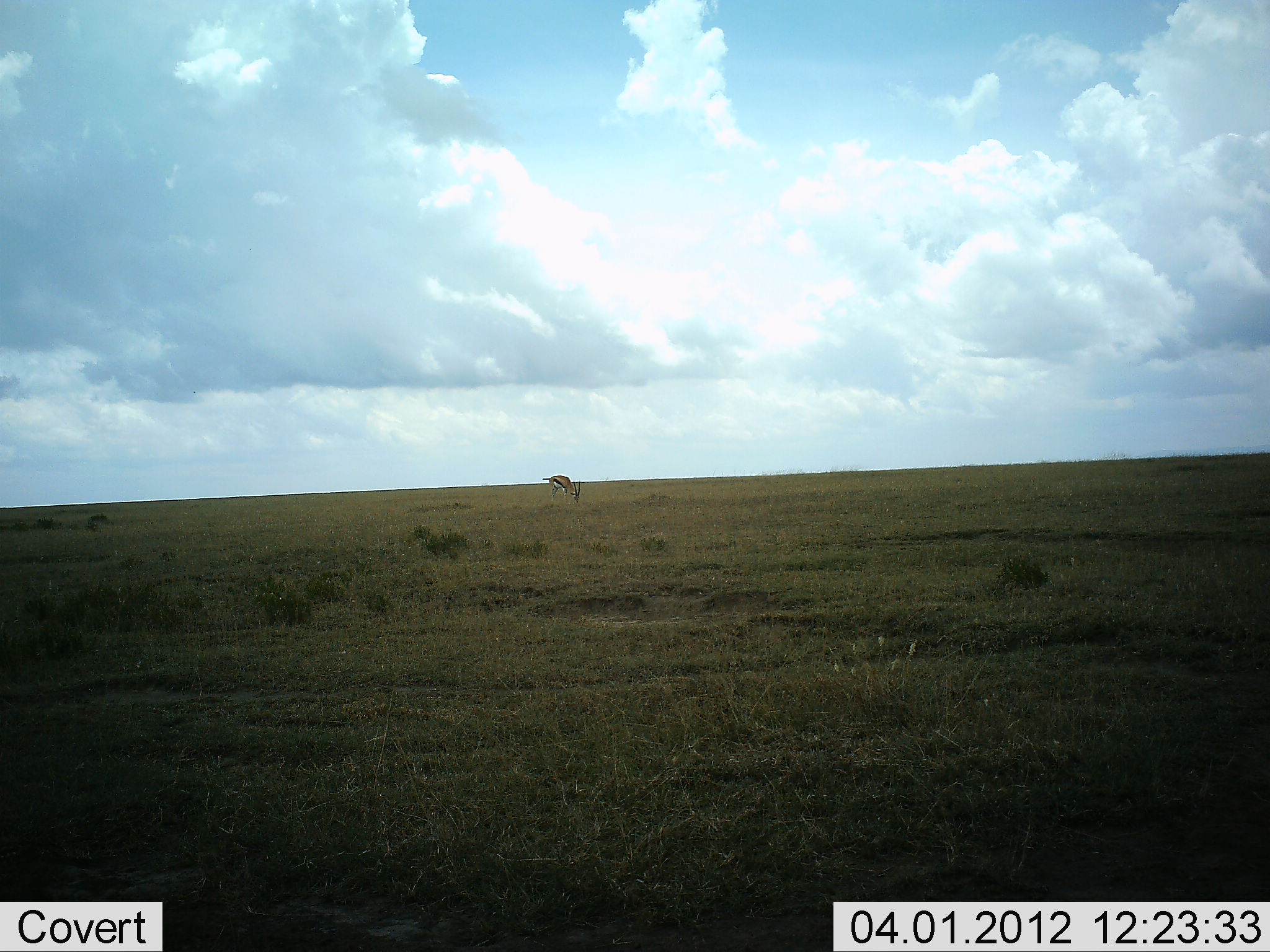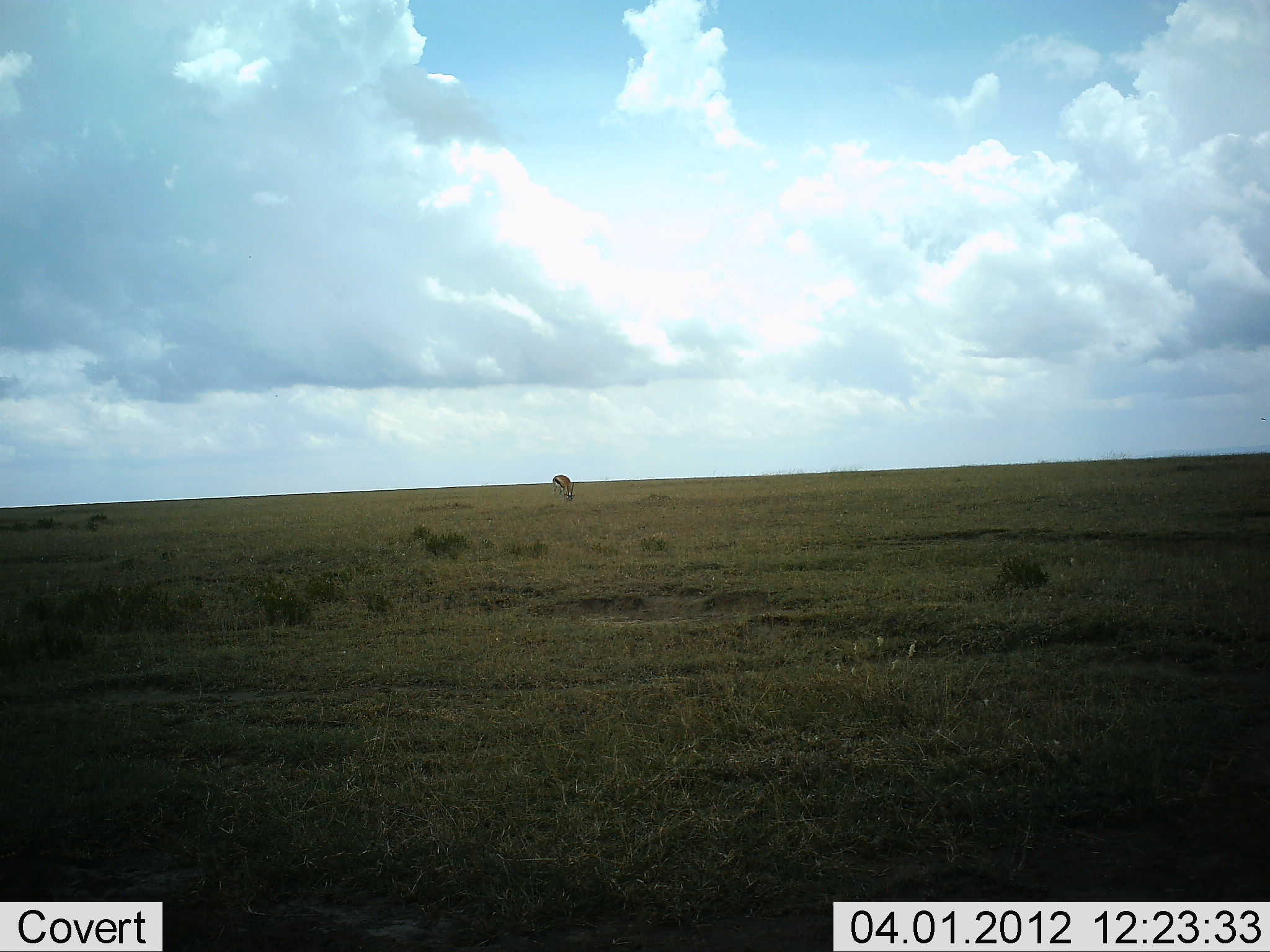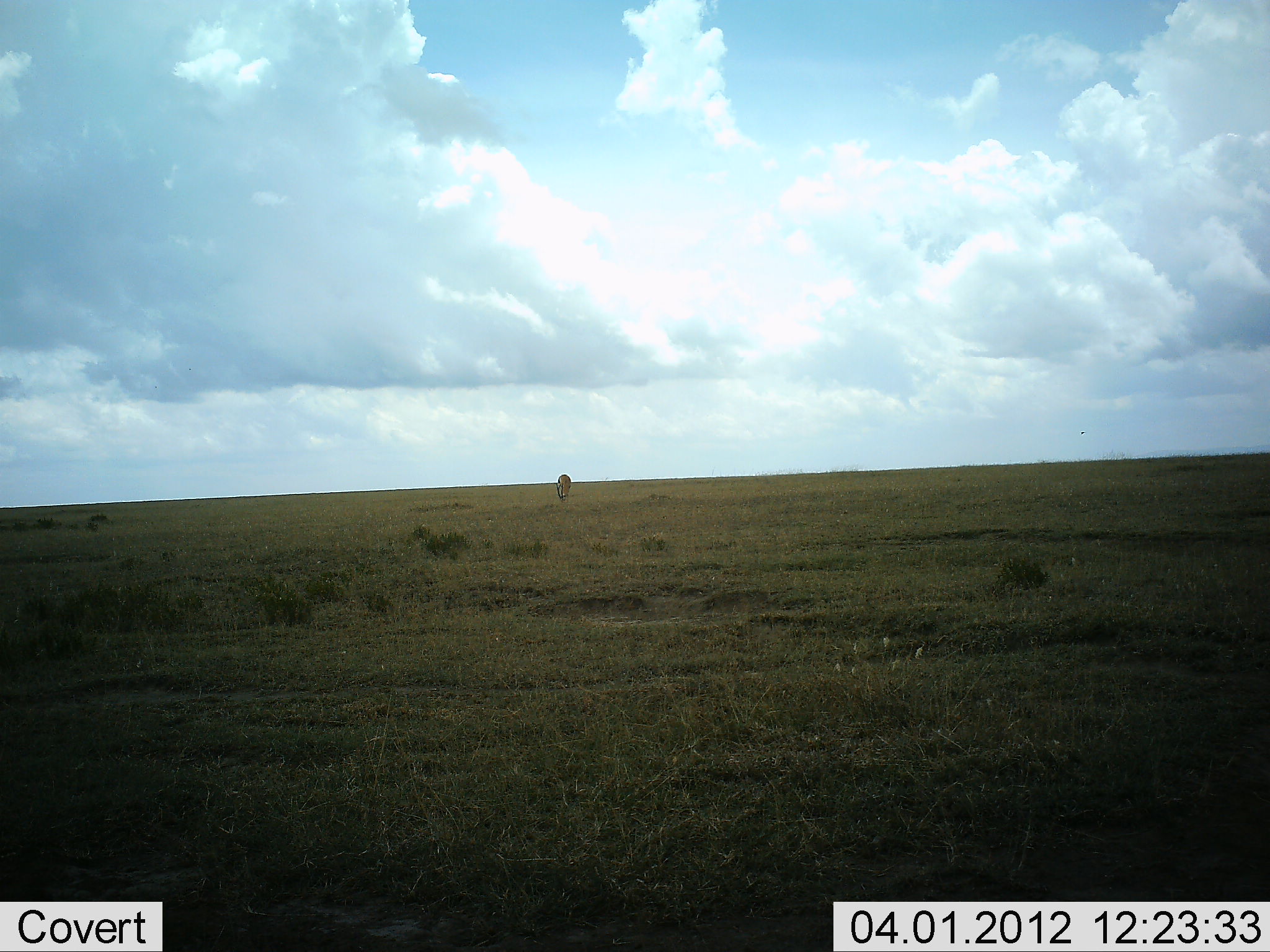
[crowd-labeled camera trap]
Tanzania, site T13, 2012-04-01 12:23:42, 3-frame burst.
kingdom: Animalia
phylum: Chordata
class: Mammalia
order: Artiodactyla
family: Bovidae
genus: Eudorcas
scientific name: Eudorcas thomsonii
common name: thomson's gazelle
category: gazellethomsons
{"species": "gazellethomsons (thomson's gazelle) (Eudorcas thomsonii)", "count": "1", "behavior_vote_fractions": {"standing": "30%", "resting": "0%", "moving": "4%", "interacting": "0%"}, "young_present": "0%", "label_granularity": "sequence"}